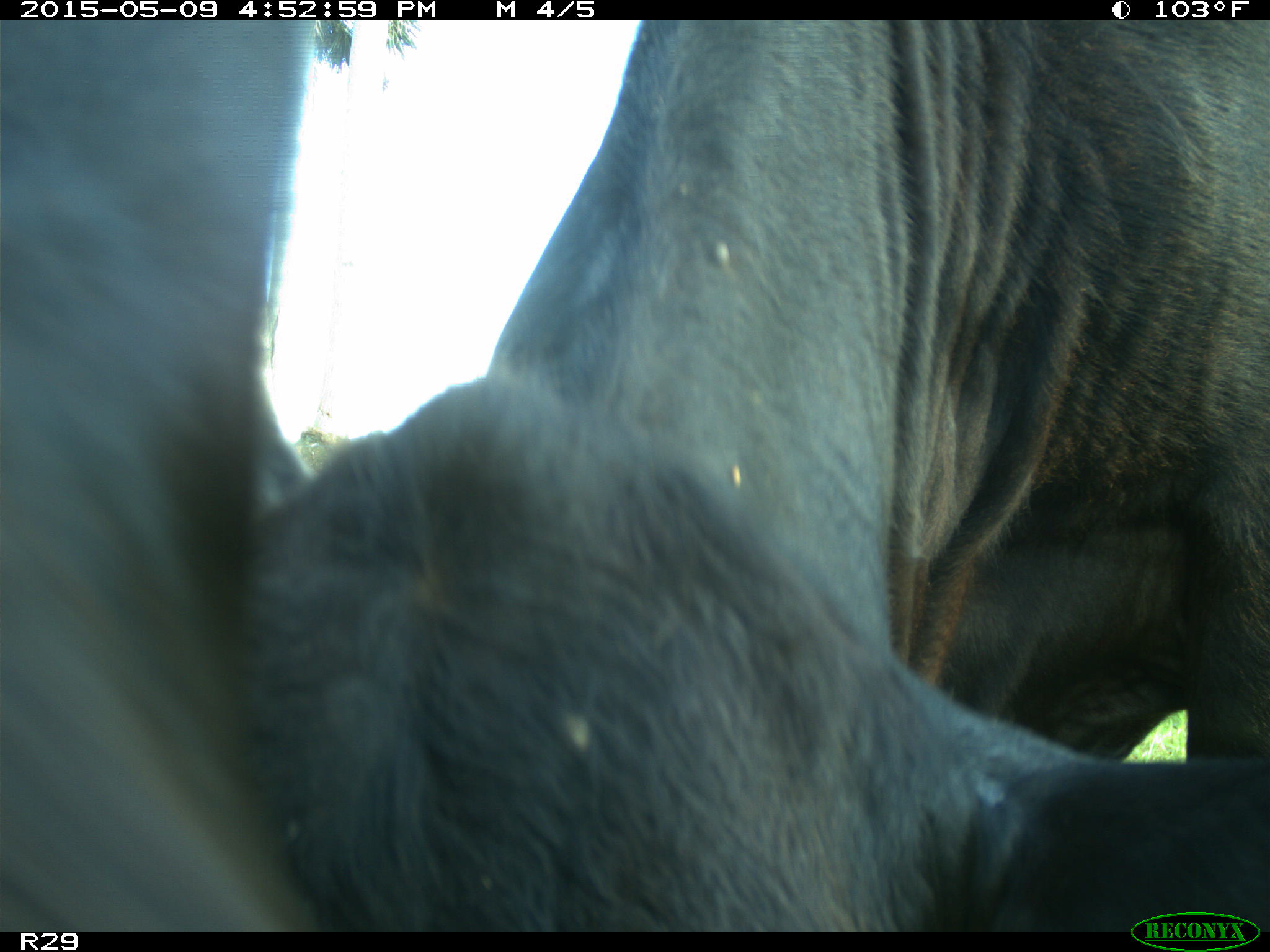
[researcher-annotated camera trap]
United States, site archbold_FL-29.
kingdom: Animalia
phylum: Chordata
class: Mammalia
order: Artiodactyla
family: Bovidae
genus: Bos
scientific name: Bos taurus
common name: domestic cow